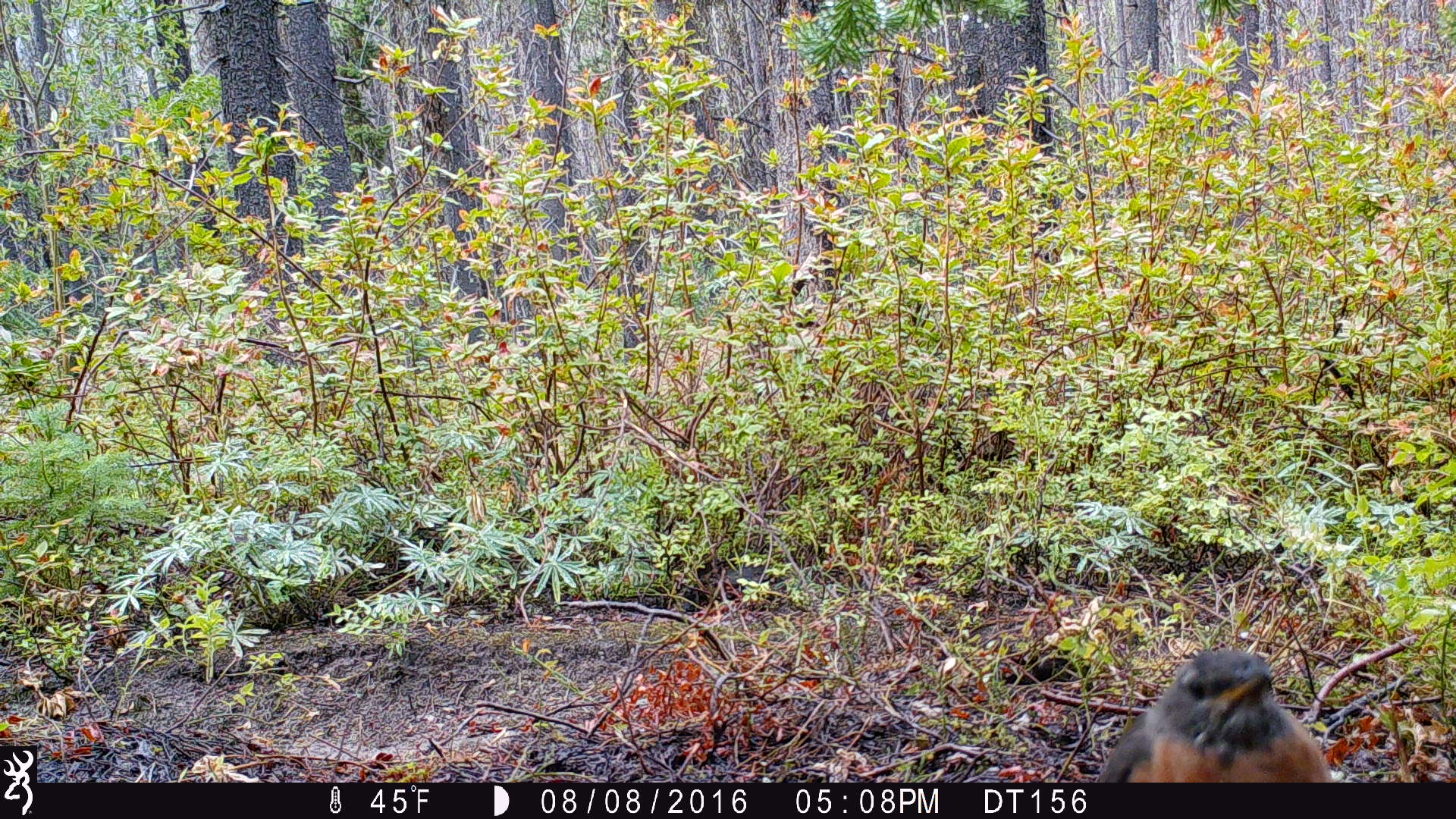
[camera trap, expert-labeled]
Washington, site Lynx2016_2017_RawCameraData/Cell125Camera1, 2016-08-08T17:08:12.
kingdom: Animalia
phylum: Chordata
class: Aves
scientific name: Aves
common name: birds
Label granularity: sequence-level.